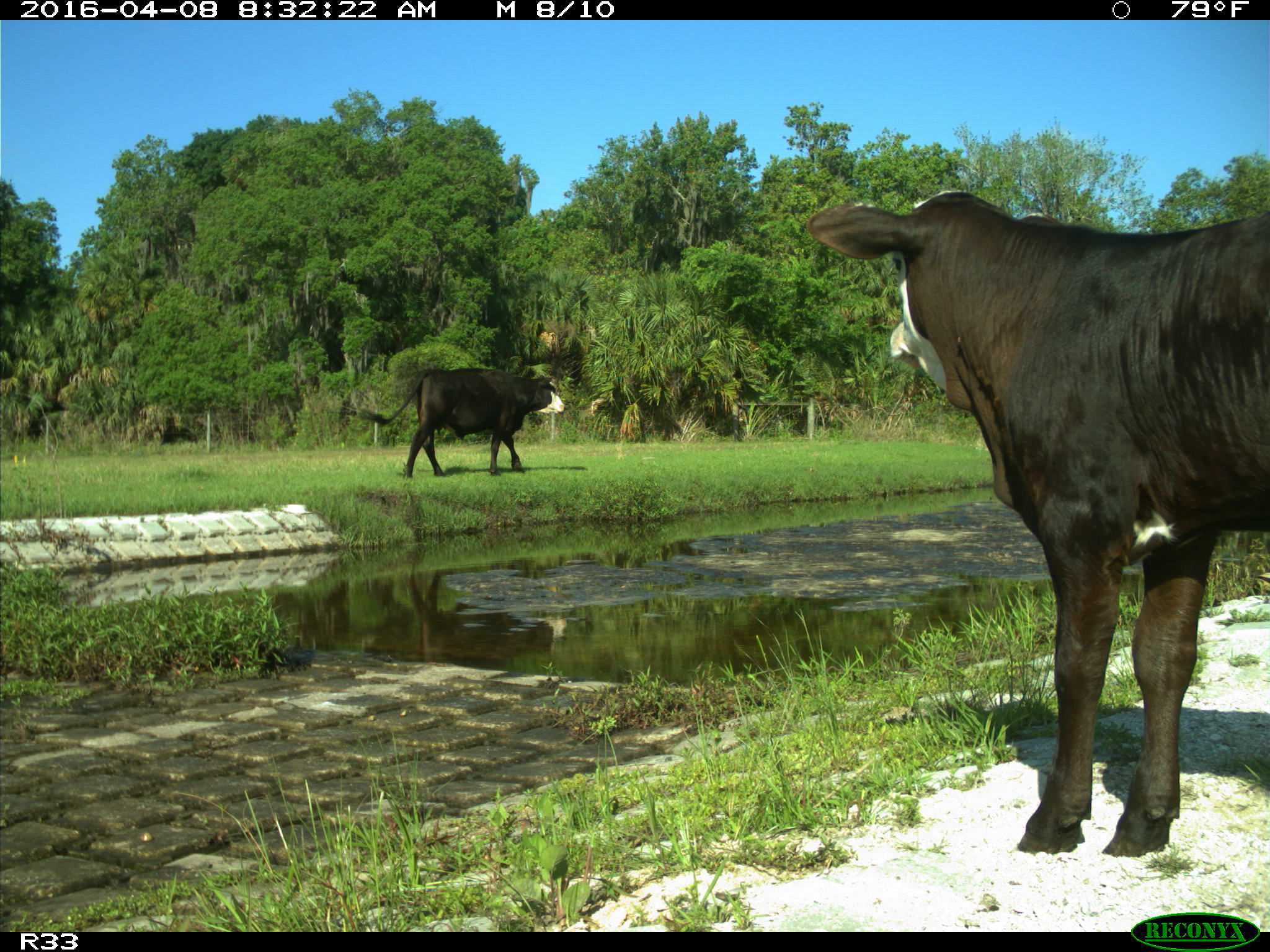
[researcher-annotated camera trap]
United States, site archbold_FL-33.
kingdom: Animalia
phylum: Chordata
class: Mammalia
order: Artiodactyla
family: Bovidae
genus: Bos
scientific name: Bos taurus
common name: domestic cow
Bos taurus (domestic cow).